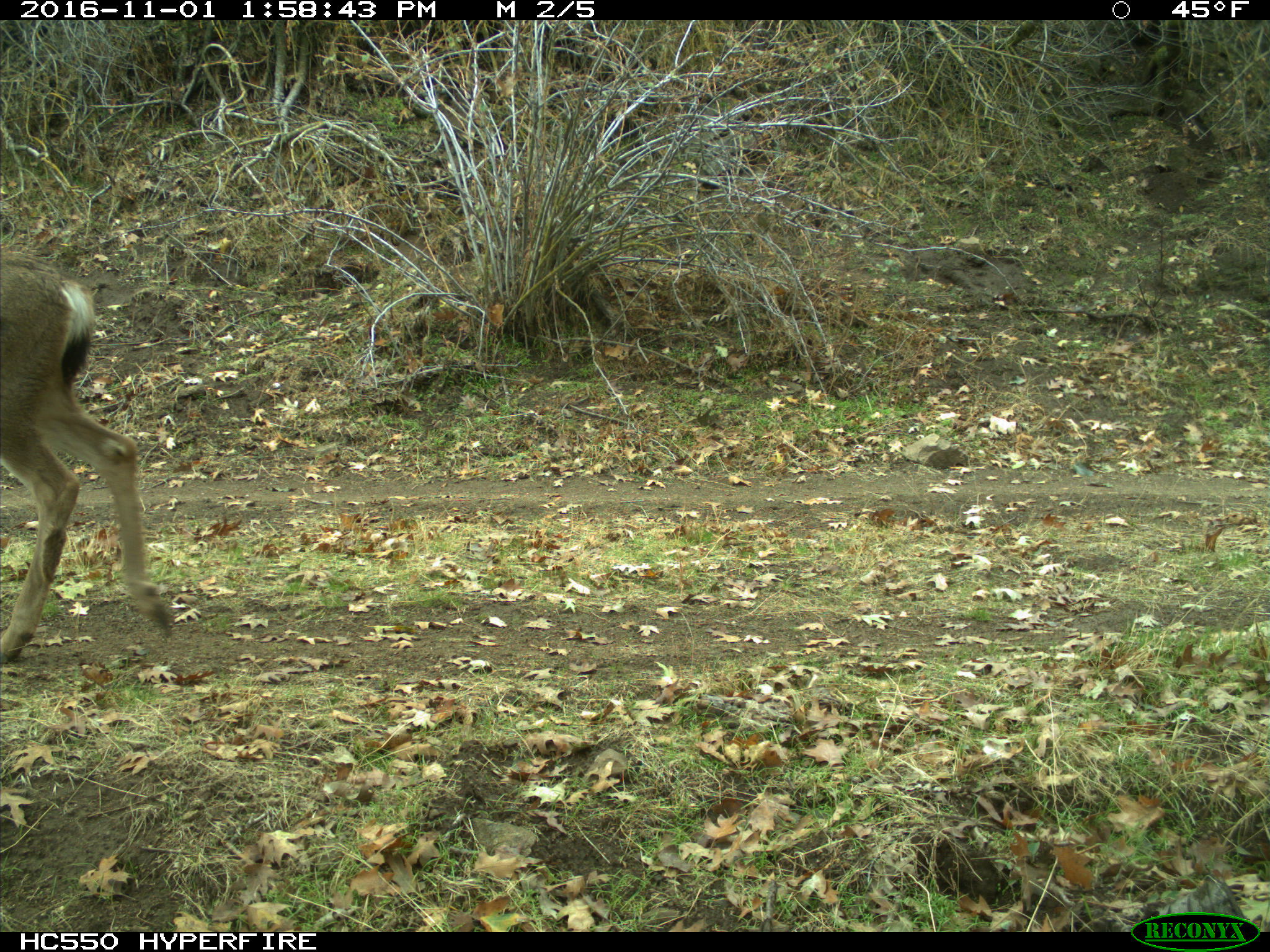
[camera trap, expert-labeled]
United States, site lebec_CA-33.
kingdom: Animalia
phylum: Chordata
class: Mammalia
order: Artiodactyla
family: Cervidae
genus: Odocoileus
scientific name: Odocoileus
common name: deer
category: unidentified deer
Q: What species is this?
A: Unidentified deer (deer) (Odocoileus).